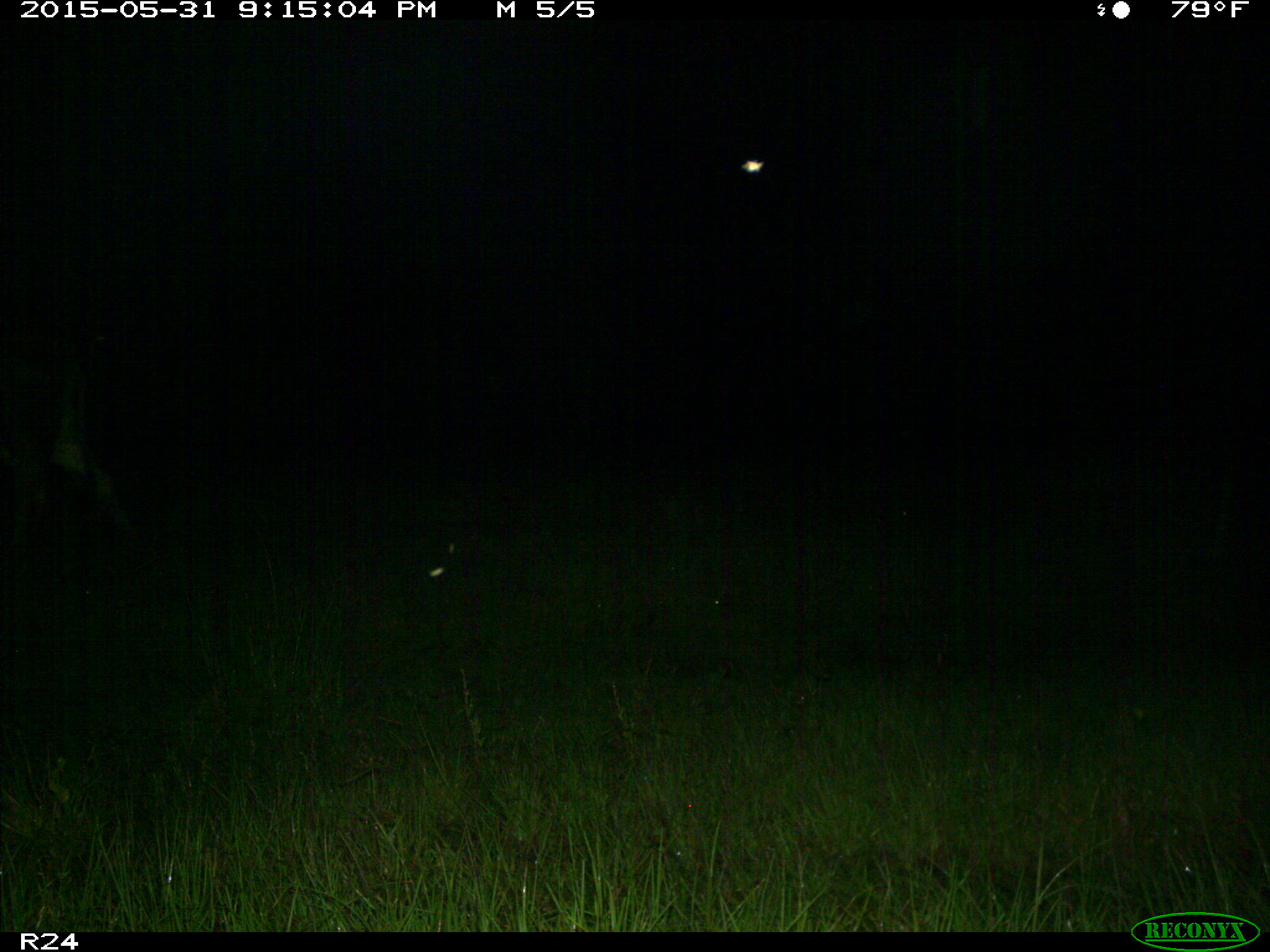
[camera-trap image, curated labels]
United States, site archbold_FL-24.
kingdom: Animalia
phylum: Chordata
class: Mammalia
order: Artiodactyla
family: Bovidae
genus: Bos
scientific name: Bos taurus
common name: domestic cow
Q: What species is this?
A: Bos taurus (domestic cow).